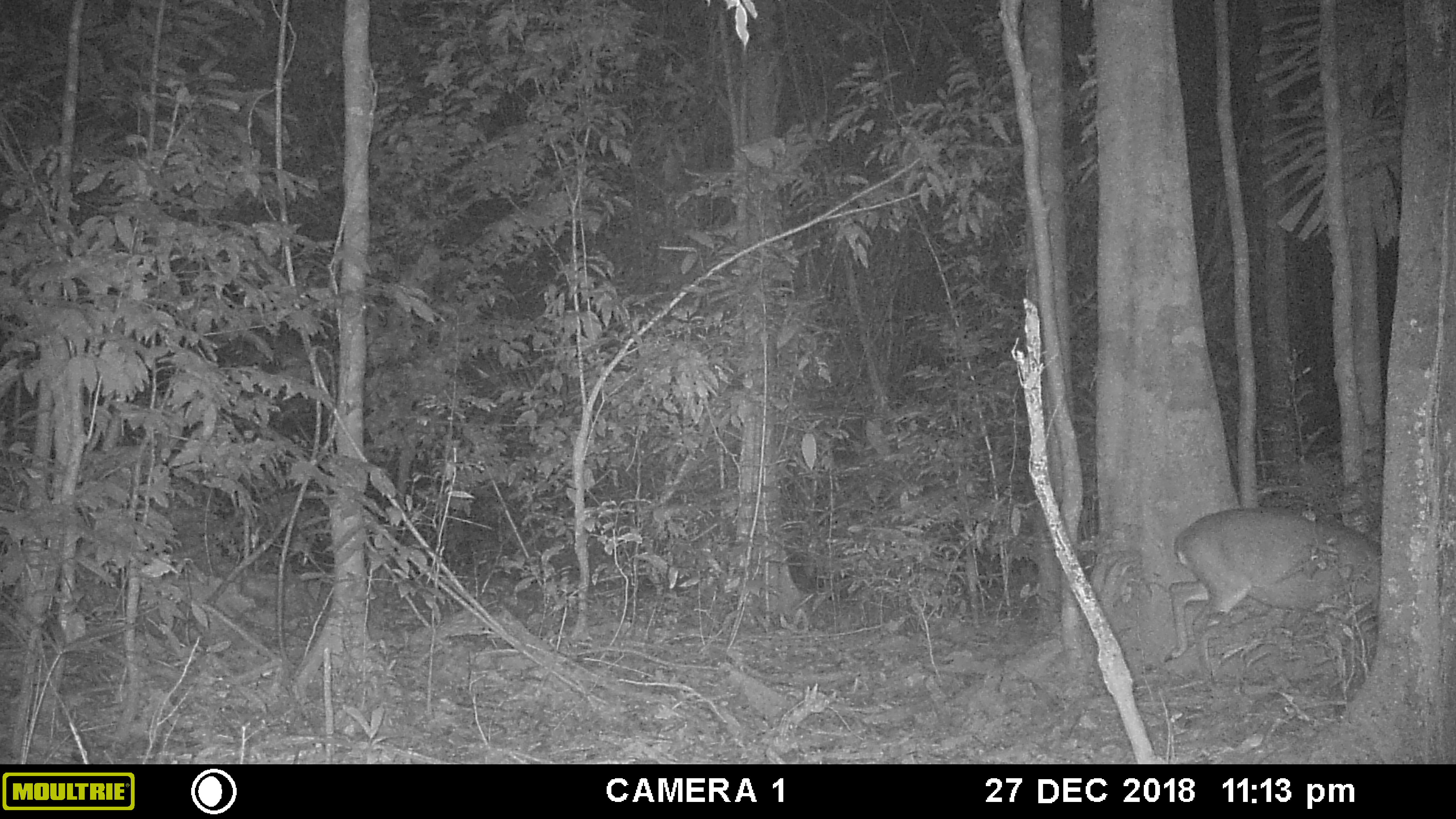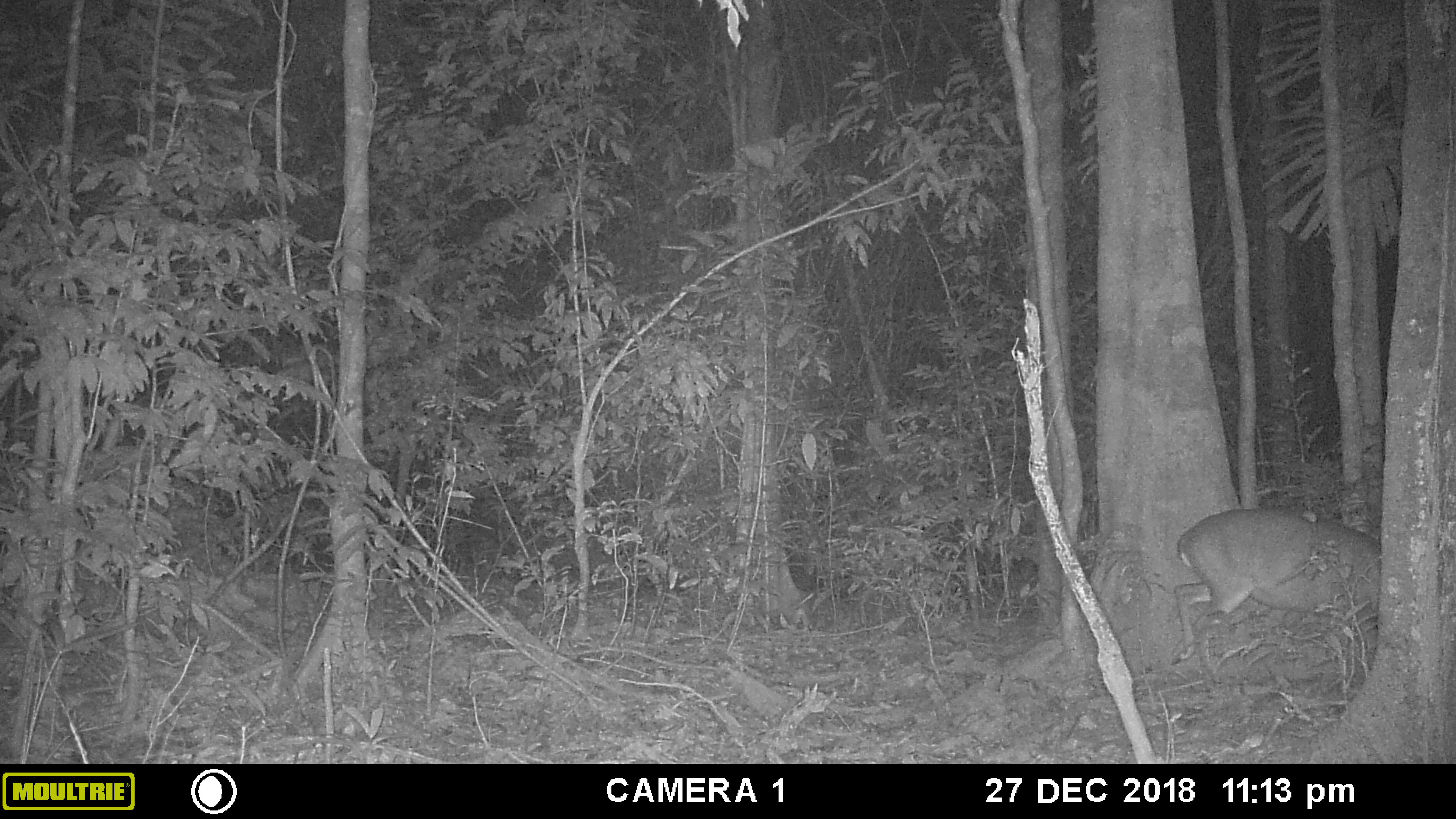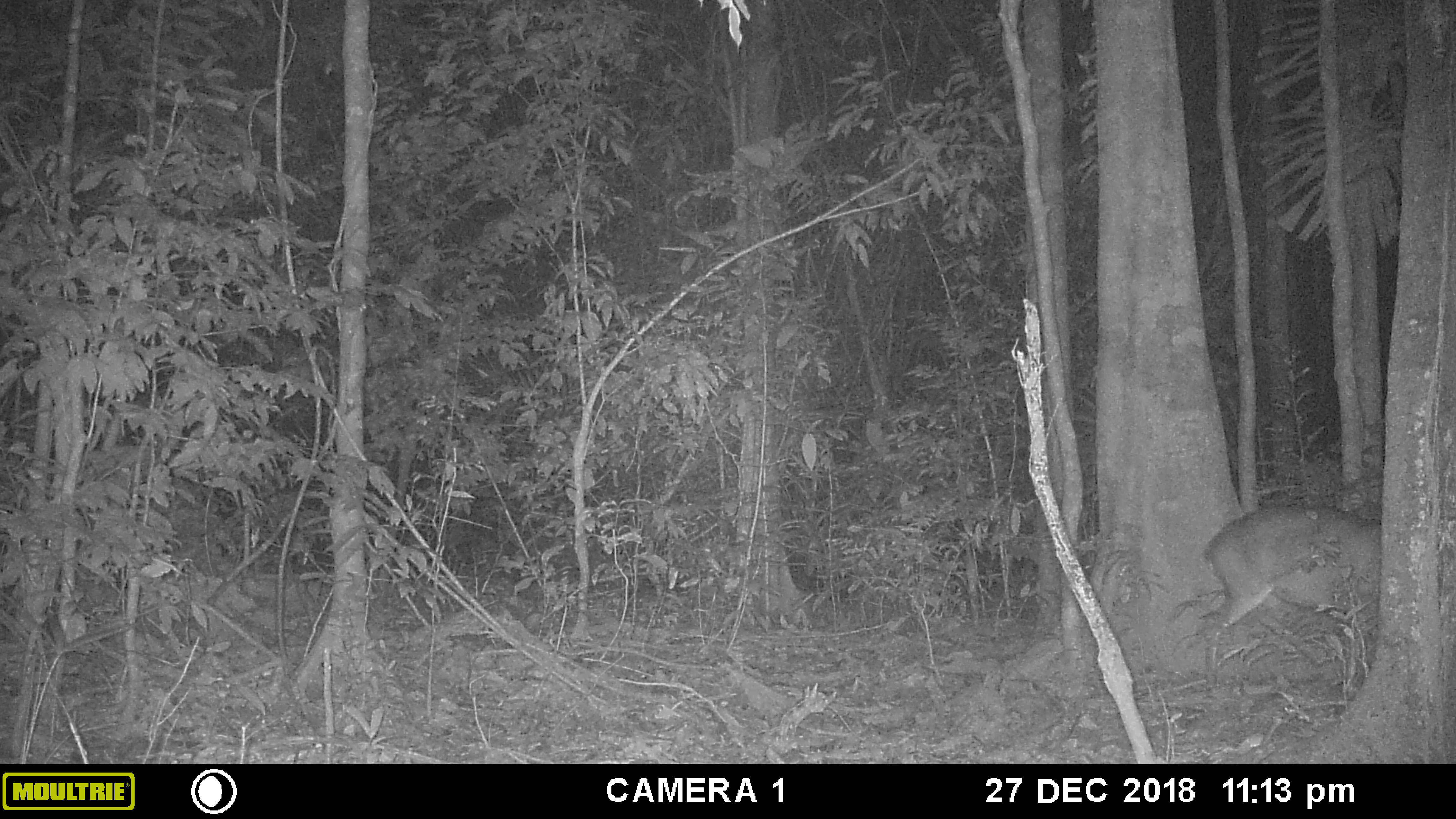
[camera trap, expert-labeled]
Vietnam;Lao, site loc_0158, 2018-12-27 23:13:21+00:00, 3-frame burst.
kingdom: Animalia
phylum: Chordata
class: Mammalia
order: Artiodactyla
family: Cervidae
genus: Muntiacus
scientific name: Muntiacus vuquangensis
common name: large-antlered muntjac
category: large antlered muntjac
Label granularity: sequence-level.